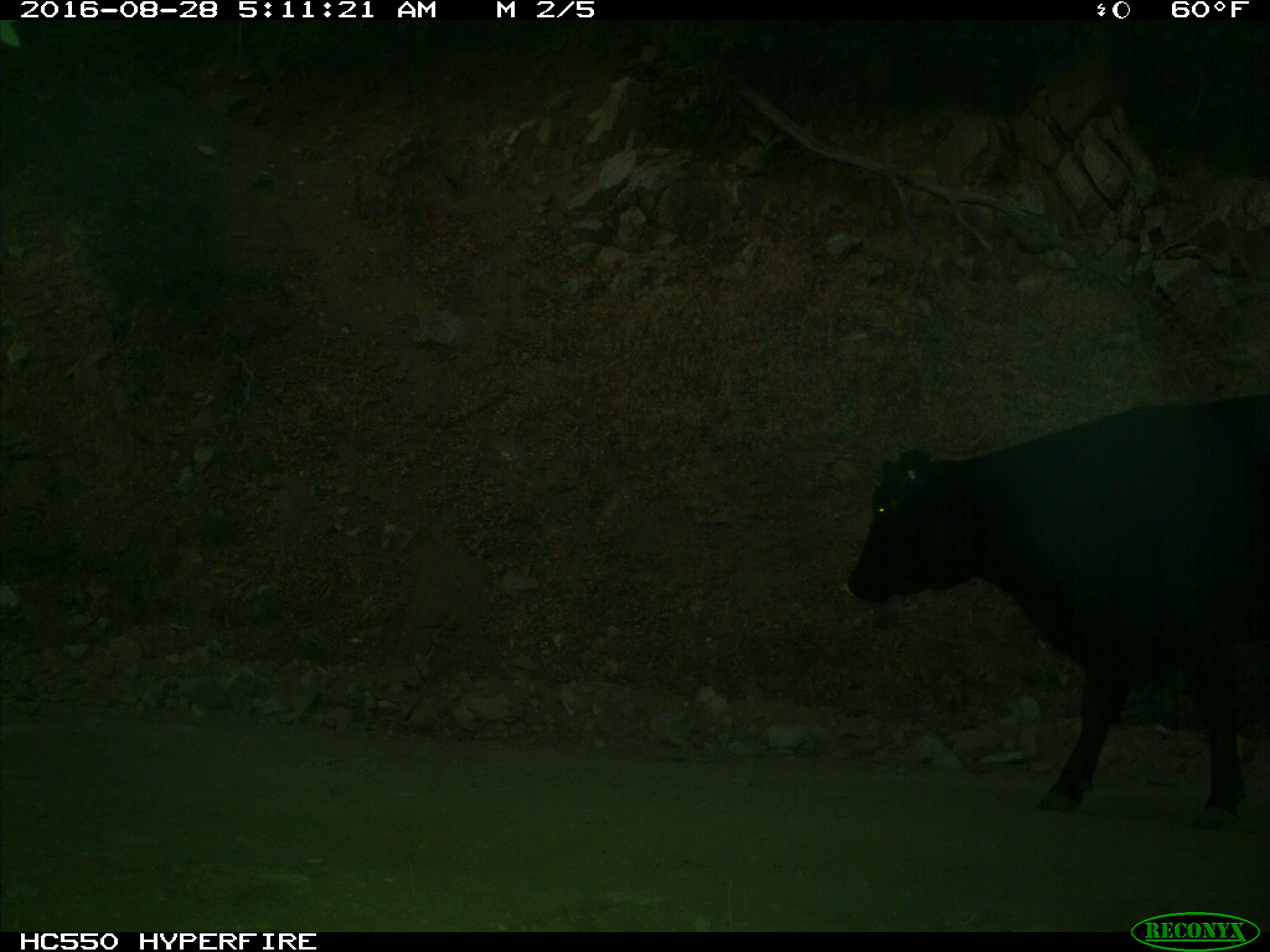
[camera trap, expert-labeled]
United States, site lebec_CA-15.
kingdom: Animalia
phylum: Chordata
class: Mammalia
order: Artiodactyla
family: Bovidae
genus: Bos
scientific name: Bos taurus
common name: domestic cow